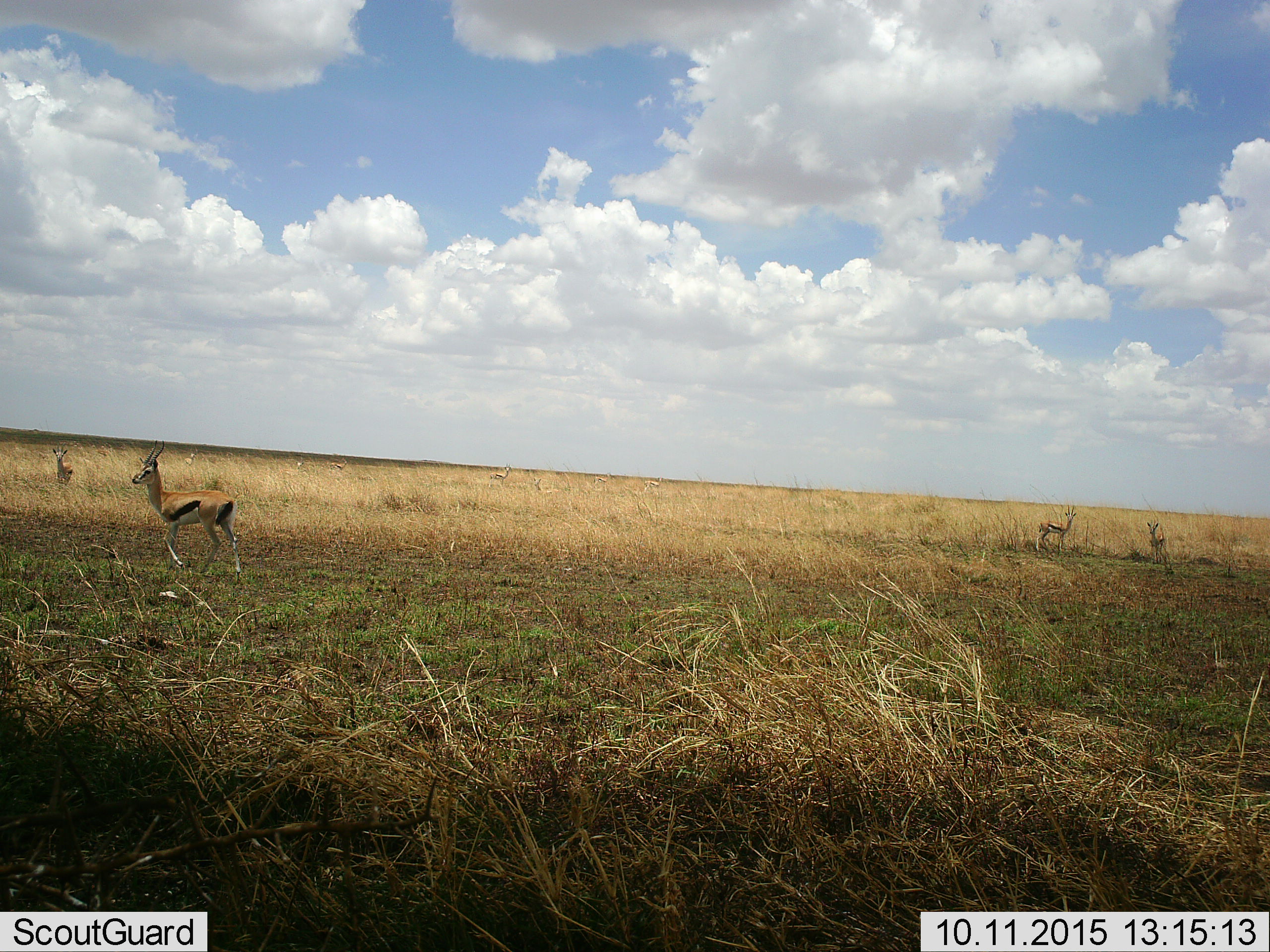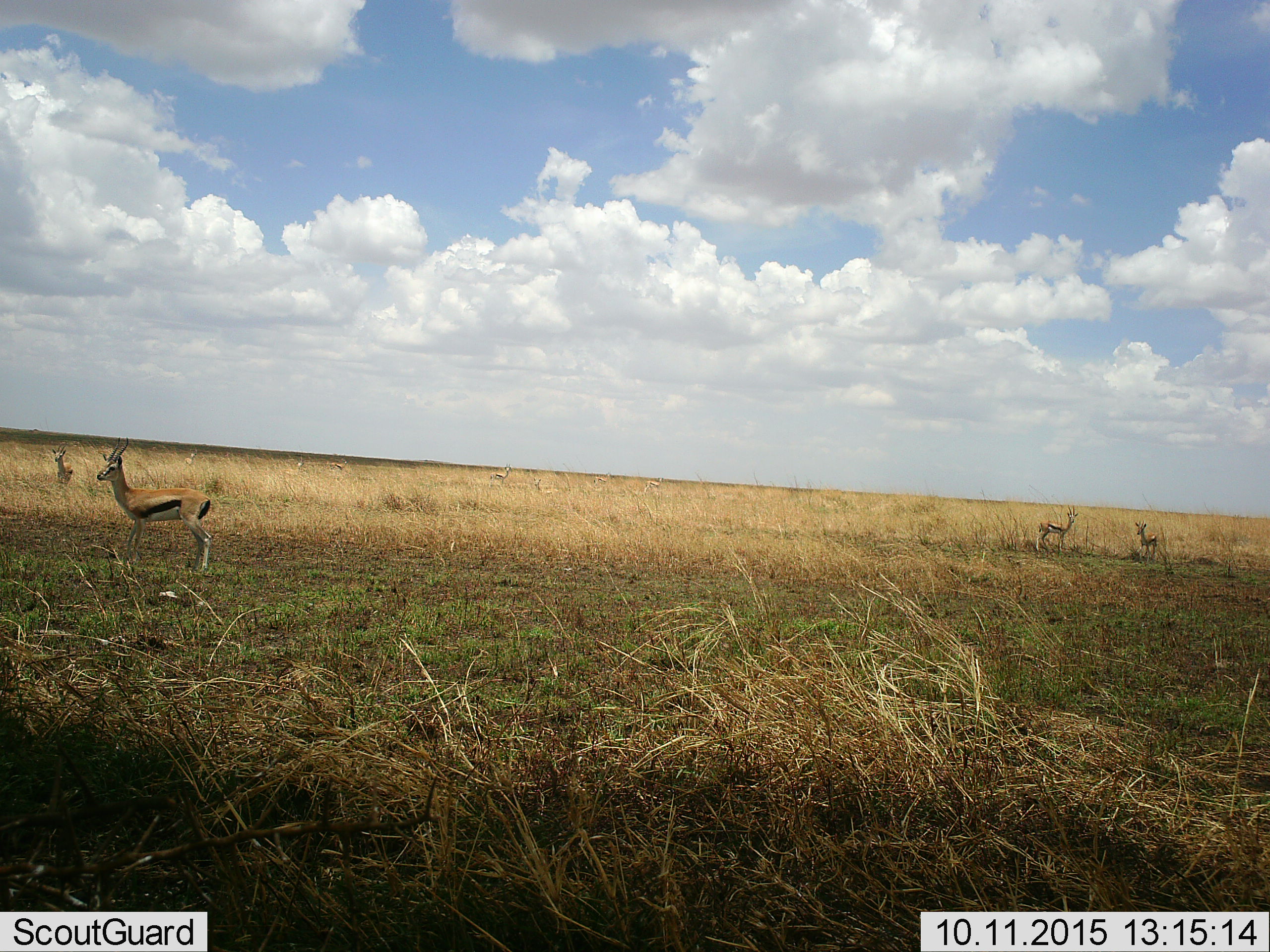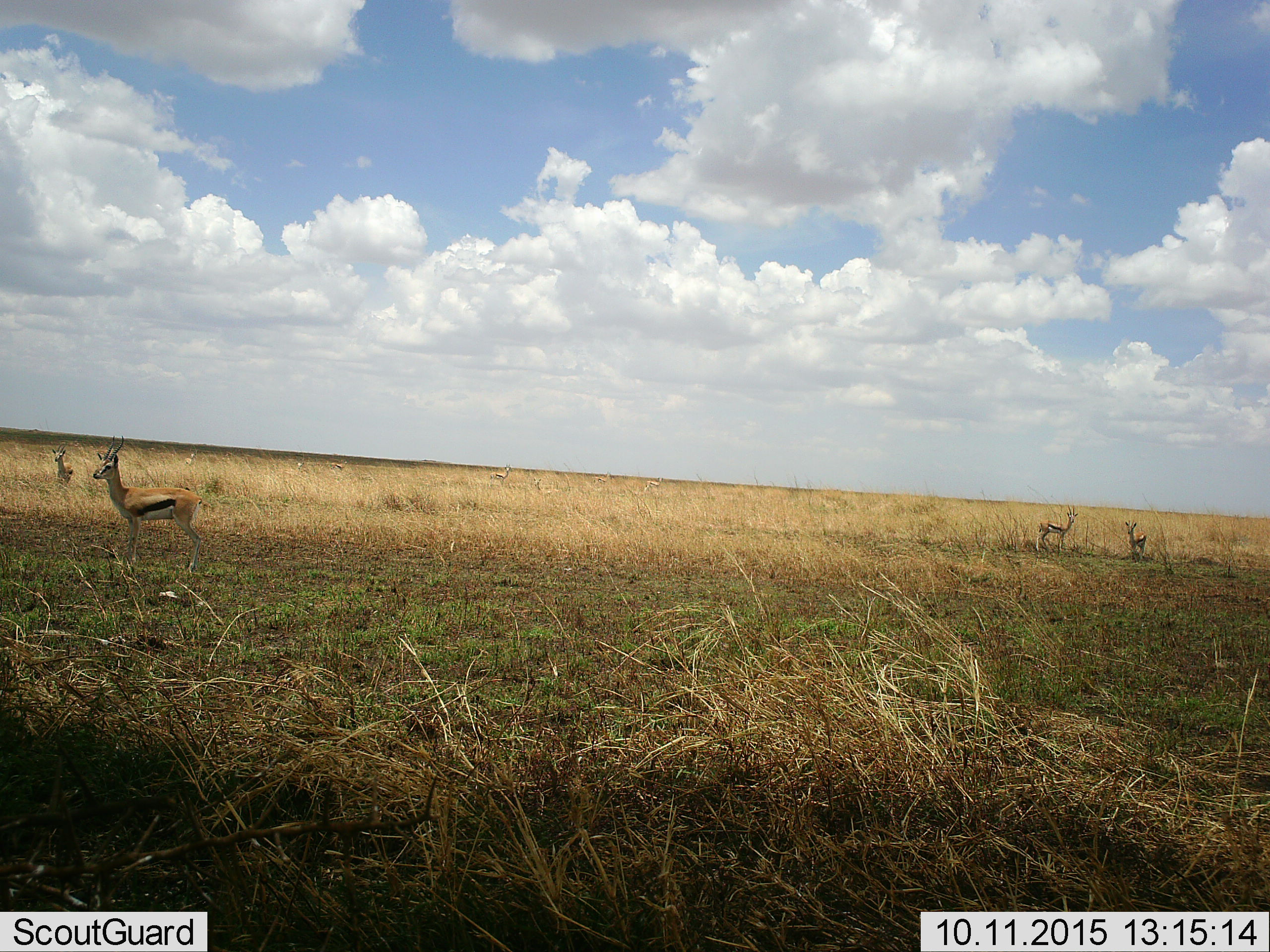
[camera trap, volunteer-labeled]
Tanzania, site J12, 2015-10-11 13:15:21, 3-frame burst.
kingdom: Animalia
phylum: Chordata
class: Mammalia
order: Artiodactyla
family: Bovidae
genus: Eudorcas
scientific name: Eudorcas thomsonii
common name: thomson's gazelle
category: gazellethomsons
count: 10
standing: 67%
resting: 0%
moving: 50%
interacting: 0%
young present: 0%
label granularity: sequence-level